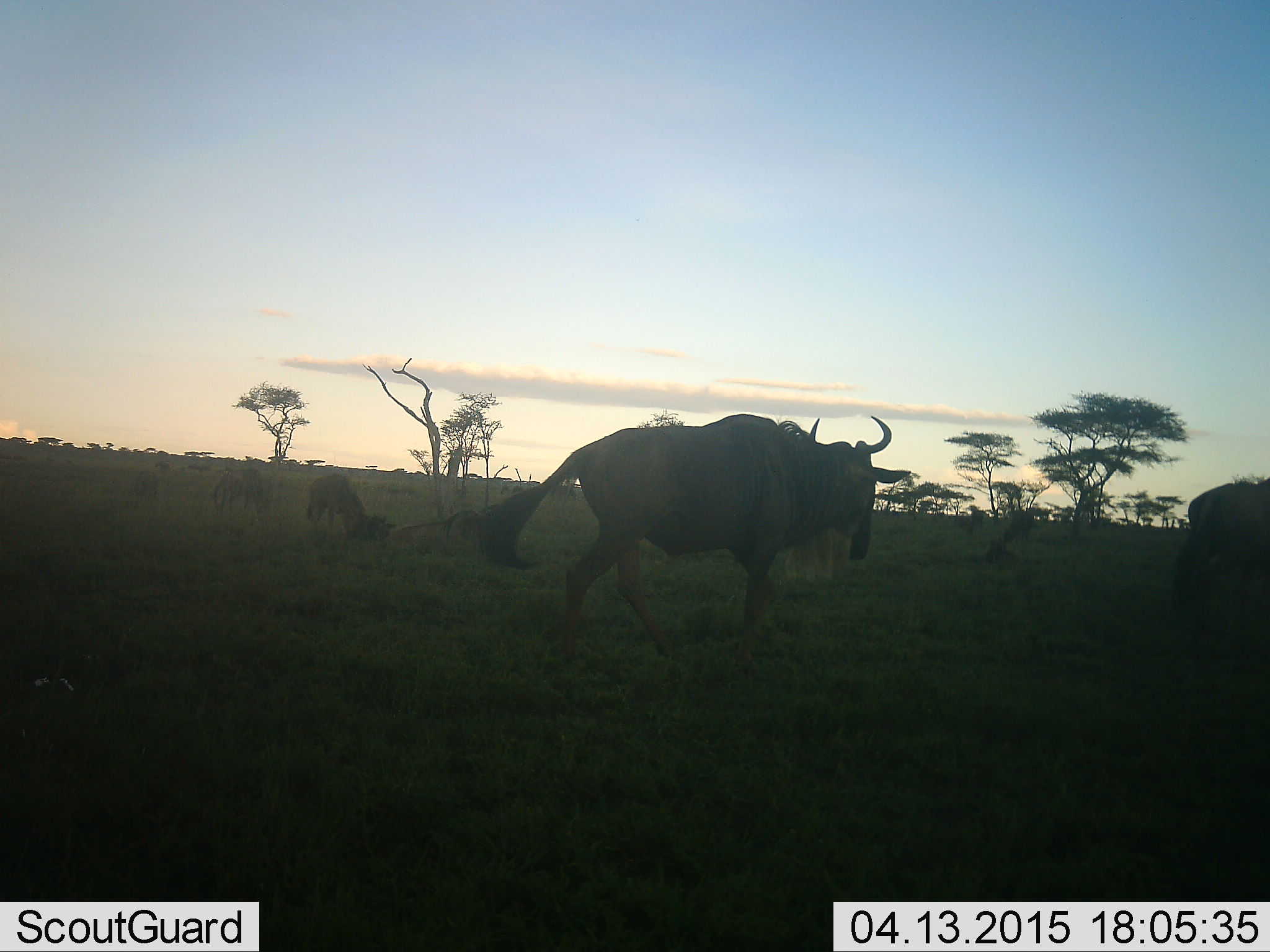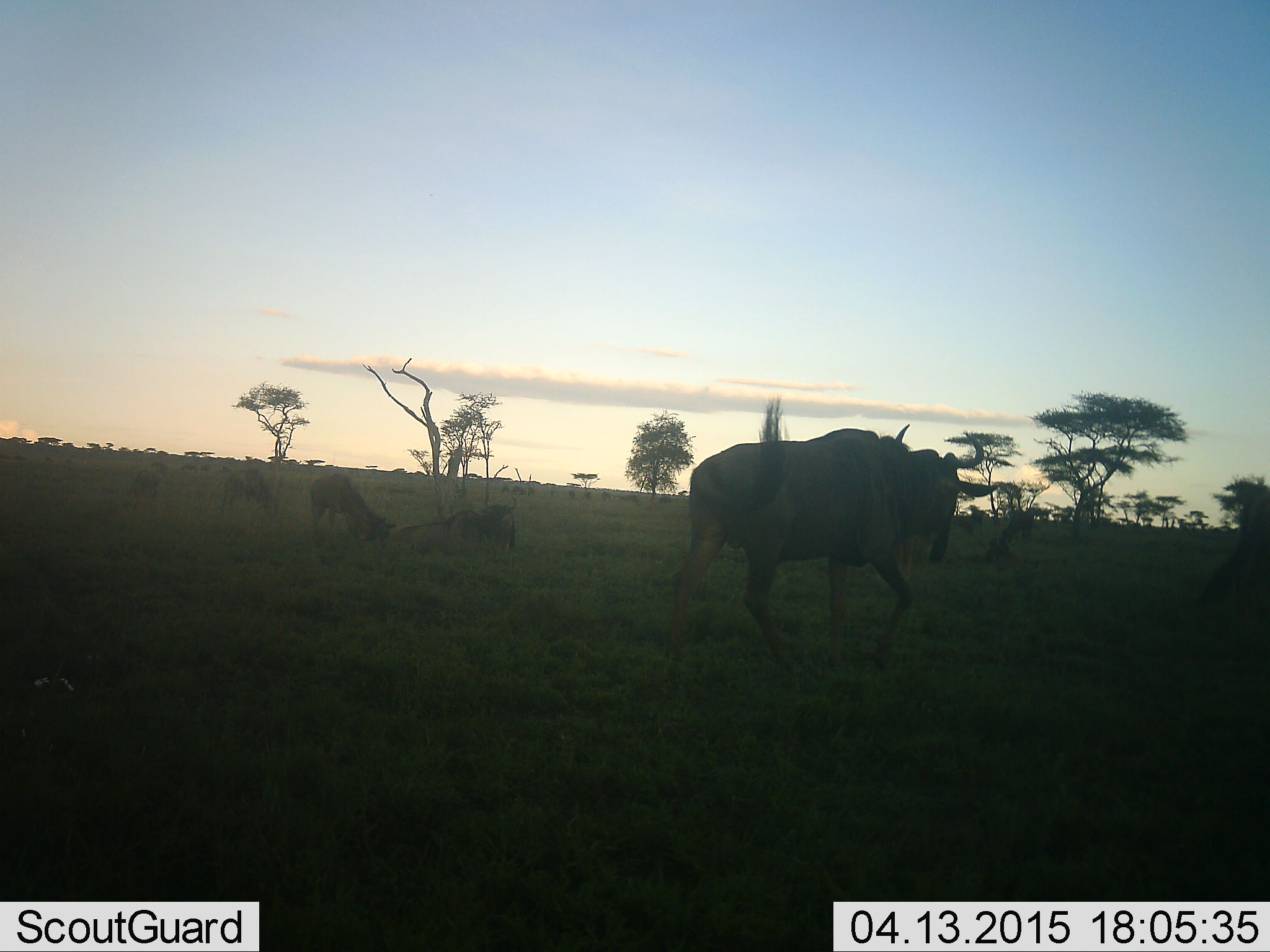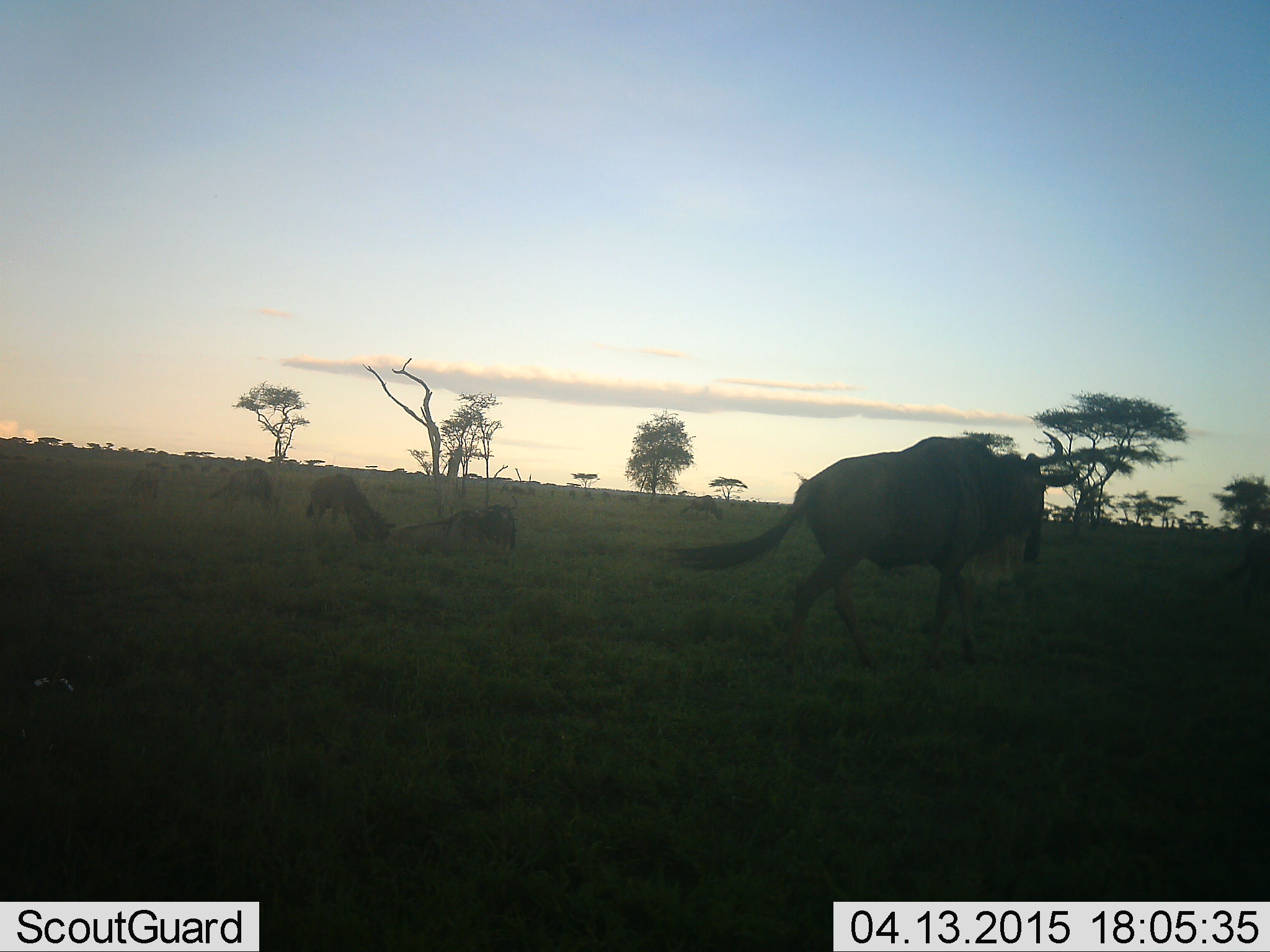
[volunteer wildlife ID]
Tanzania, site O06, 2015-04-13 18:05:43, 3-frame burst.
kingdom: Animalia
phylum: Chordata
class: Mammalia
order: Artiodactyla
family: Bovidae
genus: Connochaetes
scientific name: Connochaetes taurinus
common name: blue wildebeest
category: wildebeest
Wildebeest (blue wildebeest) (Connochaetes taurinus), count 5. Behavior (volunteer vote fractions): standing 50%, resting 30%, moving 100%, interacting 0%. Young present (vote fraction): 0%. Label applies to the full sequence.